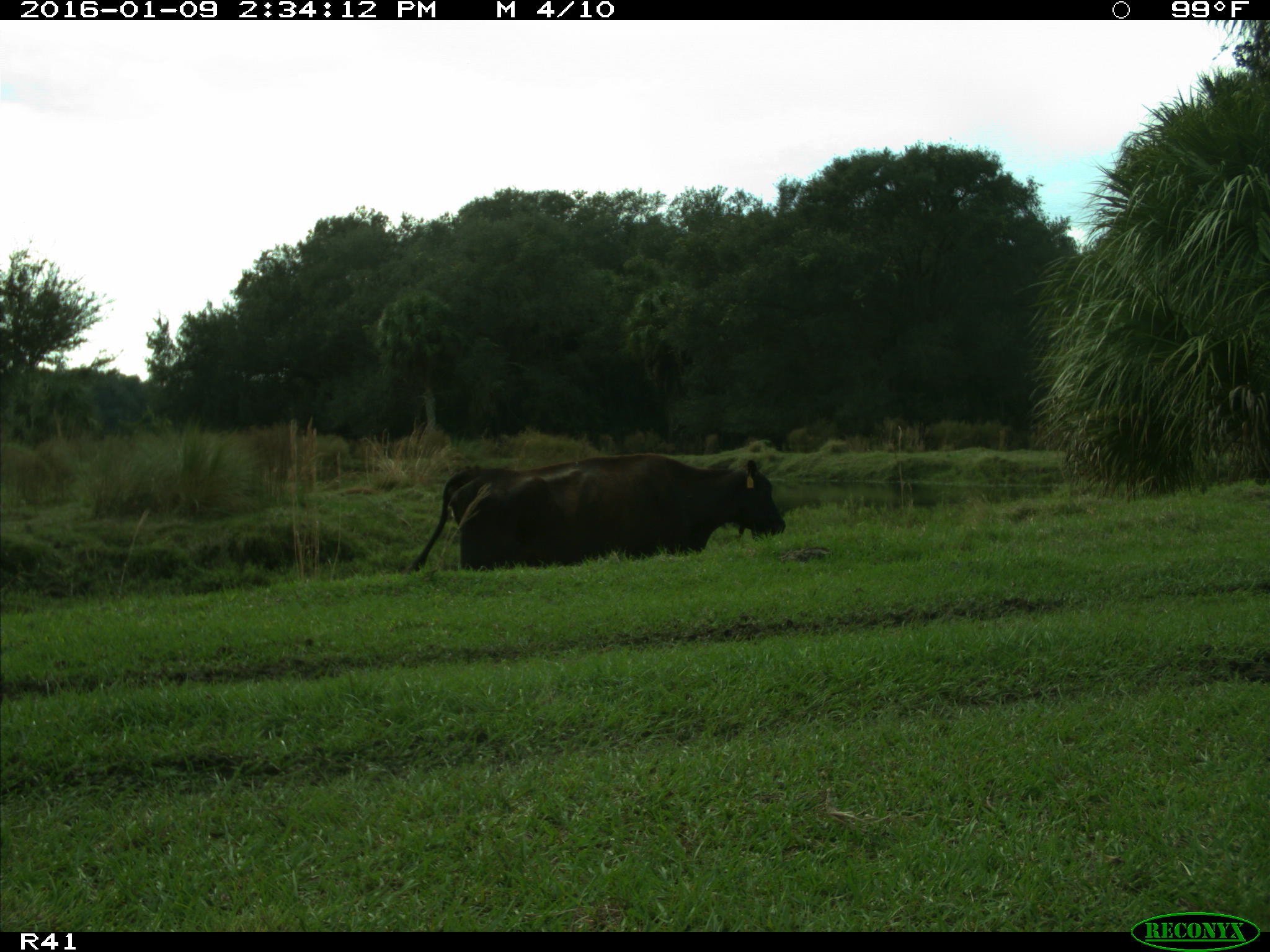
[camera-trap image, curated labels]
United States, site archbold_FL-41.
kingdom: Animalia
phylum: Chordata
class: Mammalia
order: Artiodactyla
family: Bovidae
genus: Bos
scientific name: Bos taurus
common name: domestic cow